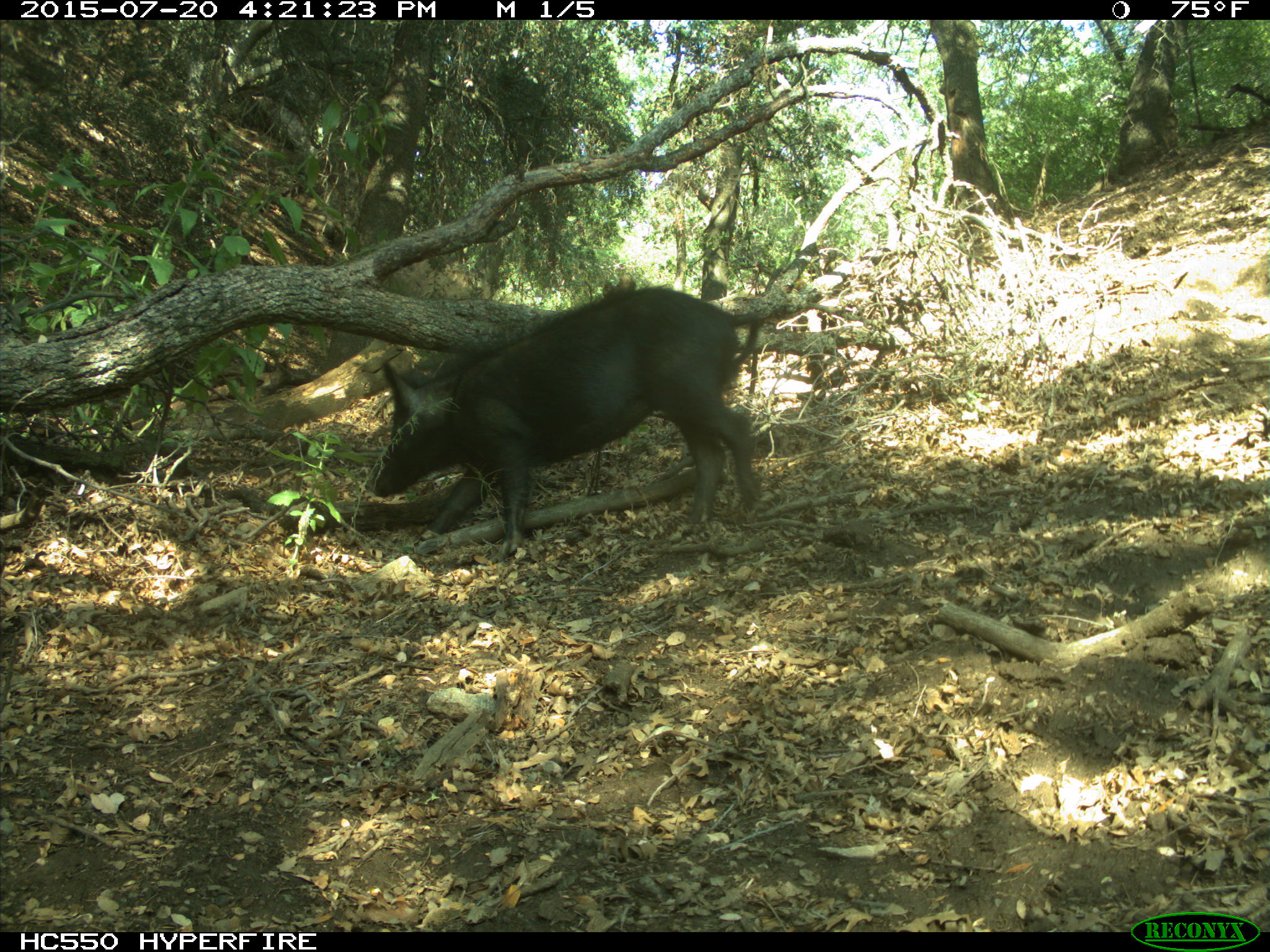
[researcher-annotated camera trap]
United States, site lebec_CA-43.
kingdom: Animalia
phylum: Chordata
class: Mammalia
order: Artiodactyla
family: Suidae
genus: Sus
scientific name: Sus scrofa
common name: wild boar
Sus scrofa (wild boar).